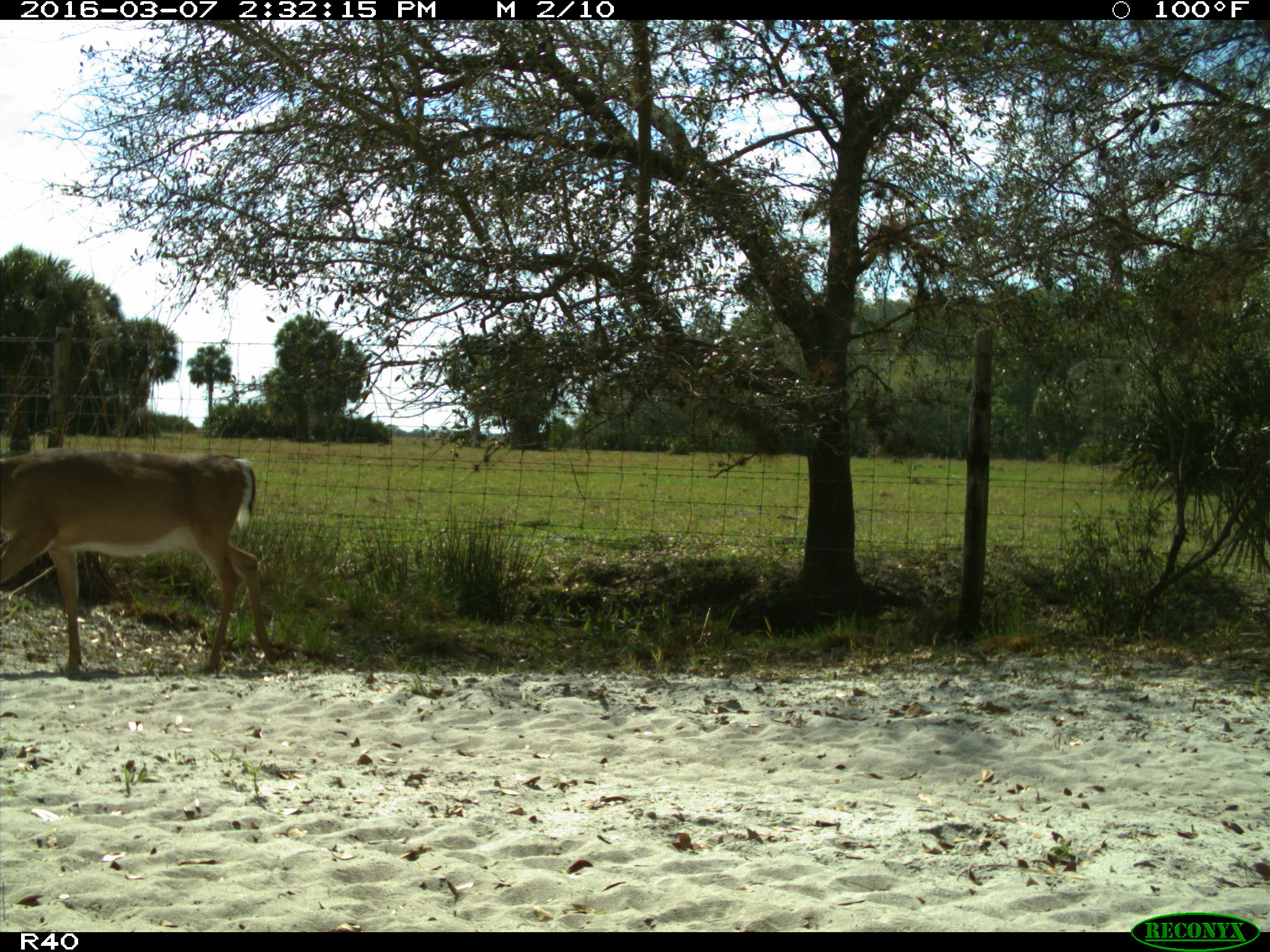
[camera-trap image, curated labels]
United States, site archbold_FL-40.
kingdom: Animalia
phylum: Chordata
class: Mammalia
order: Artiodactyla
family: Cervidae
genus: Odocoileus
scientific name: Odocoileus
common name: deer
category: unidentified deer